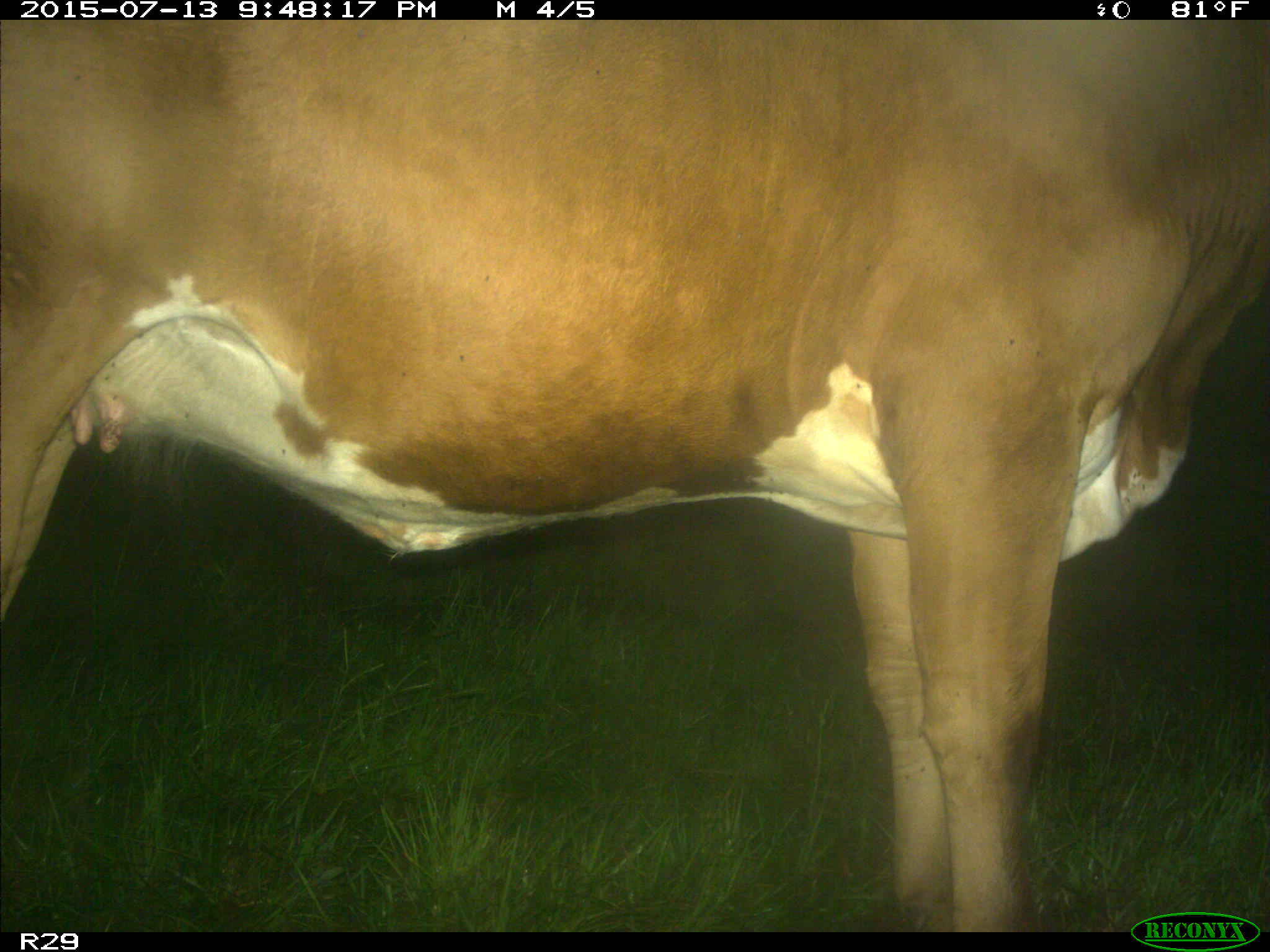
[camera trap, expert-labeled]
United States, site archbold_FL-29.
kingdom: Animalia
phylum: Chordata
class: Mammalia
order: Artiodactyla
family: Bovidae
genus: Bos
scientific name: Bos taurus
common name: domestic cow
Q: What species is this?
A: Bos taurus (domestic cow).